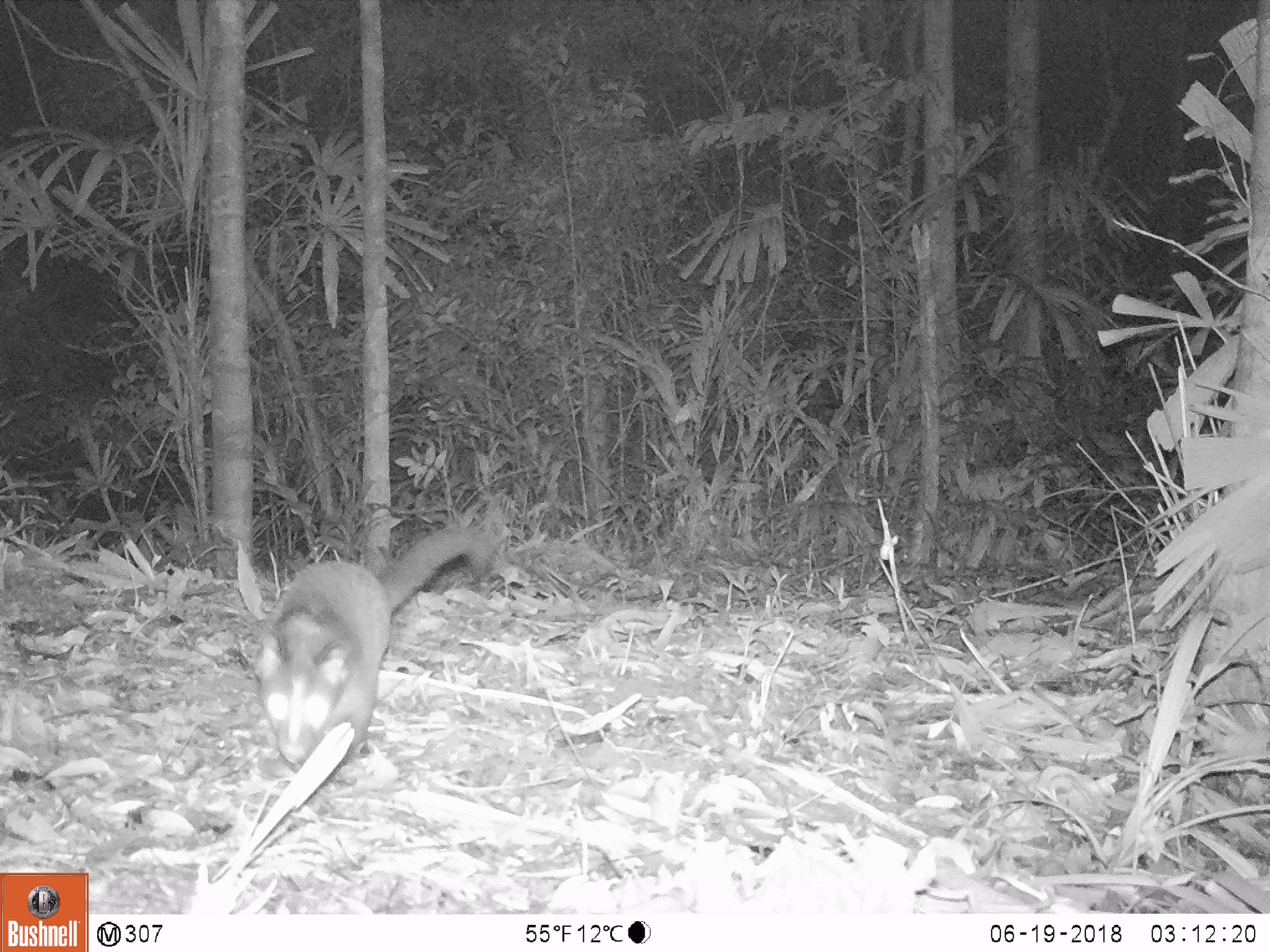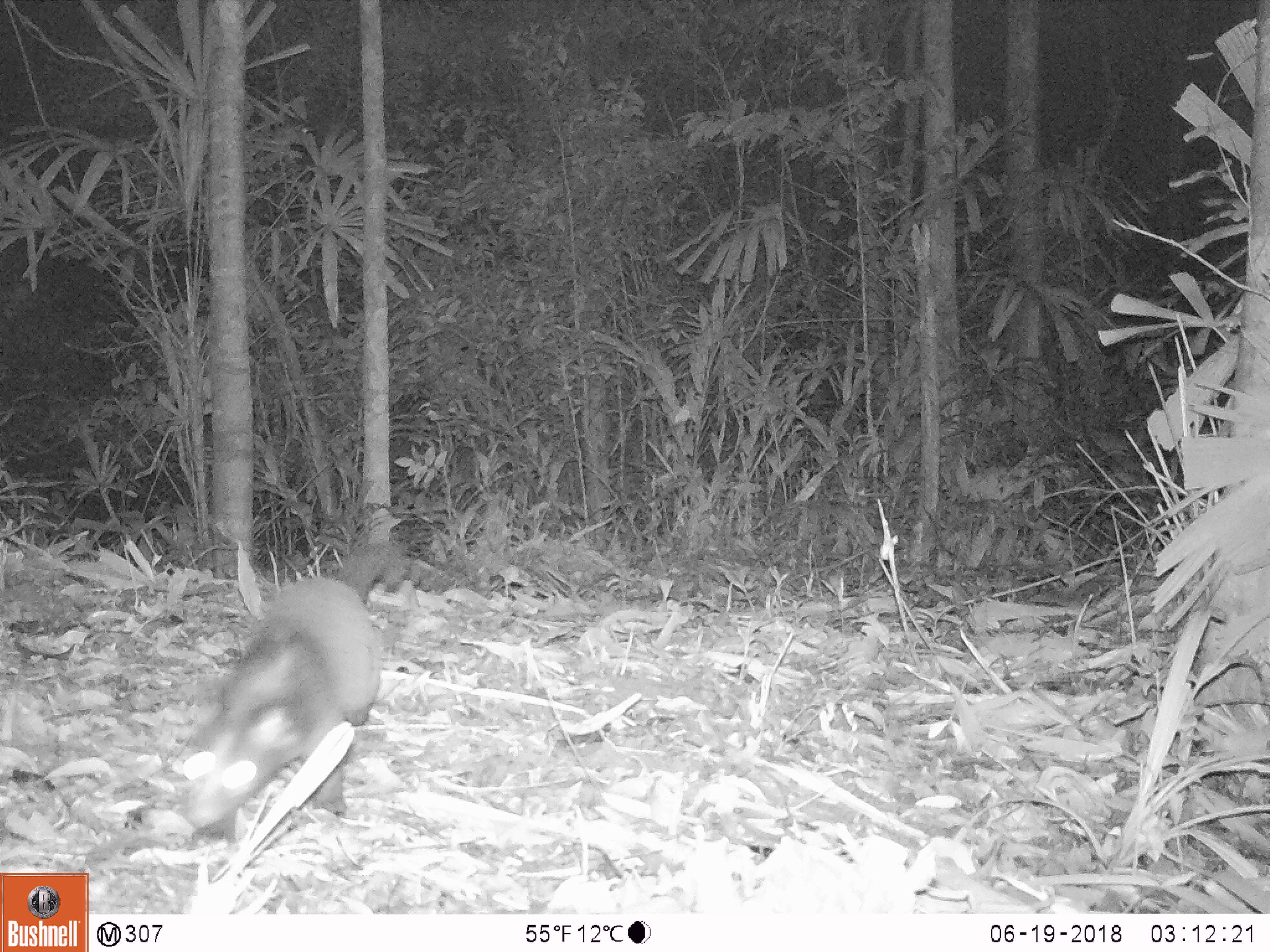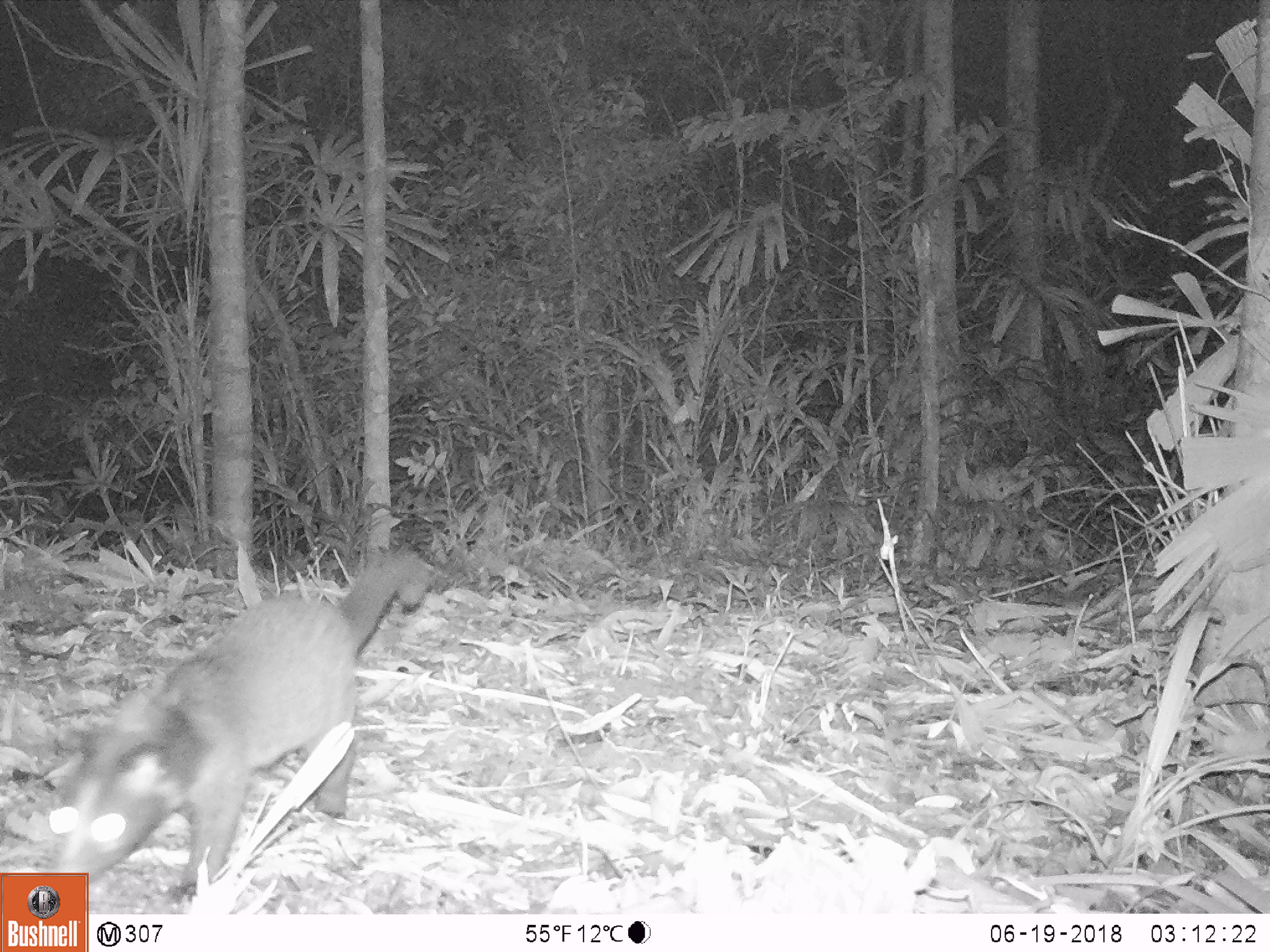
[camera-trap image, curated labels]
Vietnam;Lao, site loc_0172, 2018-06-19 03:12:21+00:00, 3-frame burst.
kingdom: Animalia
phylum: Chordata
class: Mammalia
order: Carnivora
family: Viverridae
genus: Paguma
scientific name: Paguma larvata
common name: masked palm civet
Masked palm civet (Paguma larvata). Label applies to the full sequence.